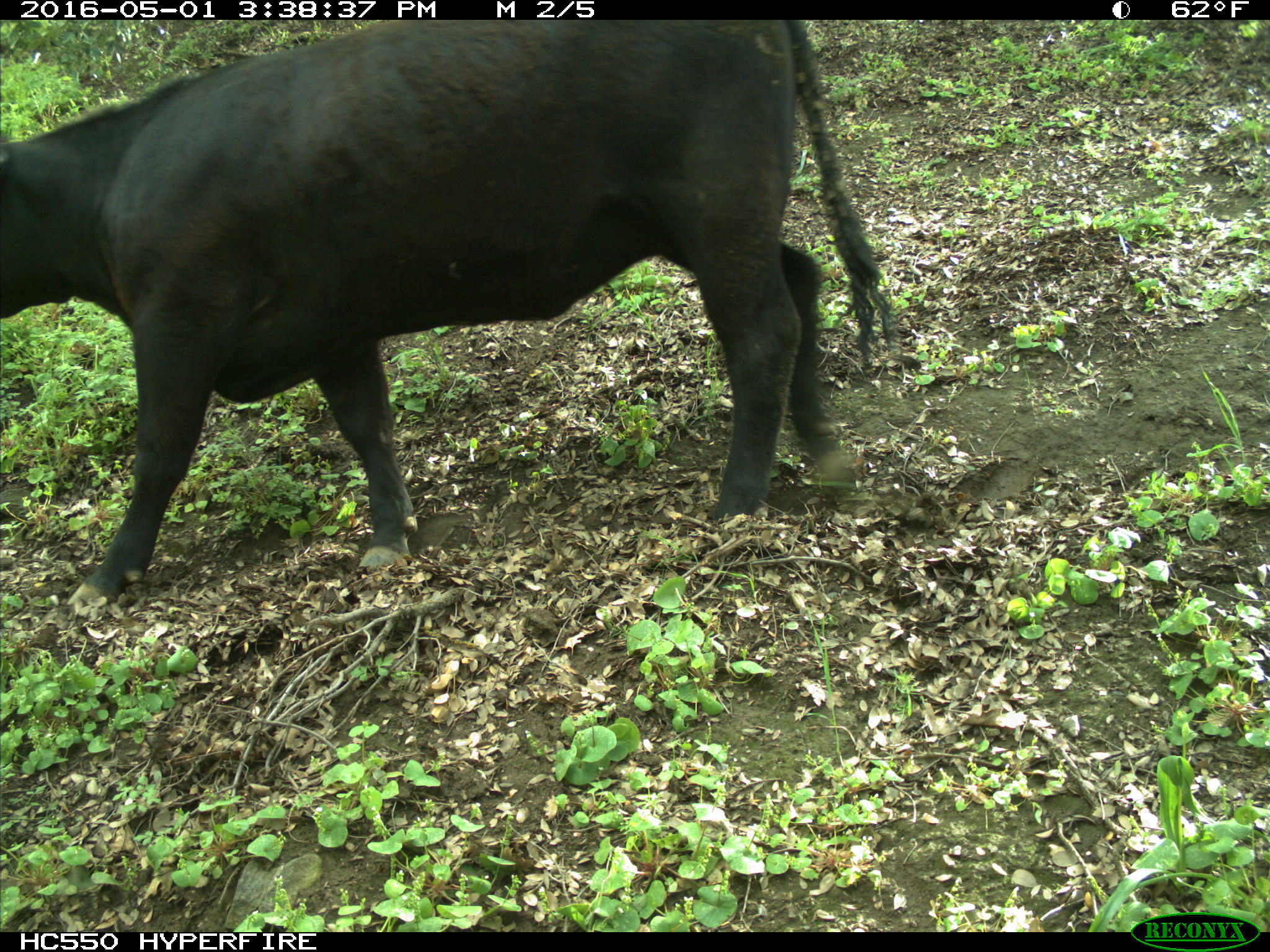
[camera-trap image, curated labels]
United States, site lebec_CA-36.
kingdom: Animalia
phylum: Chordata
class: Mammalia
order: Artiodactyla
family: Bovidae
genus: Bos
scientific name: Bos taurus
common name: domestic cow